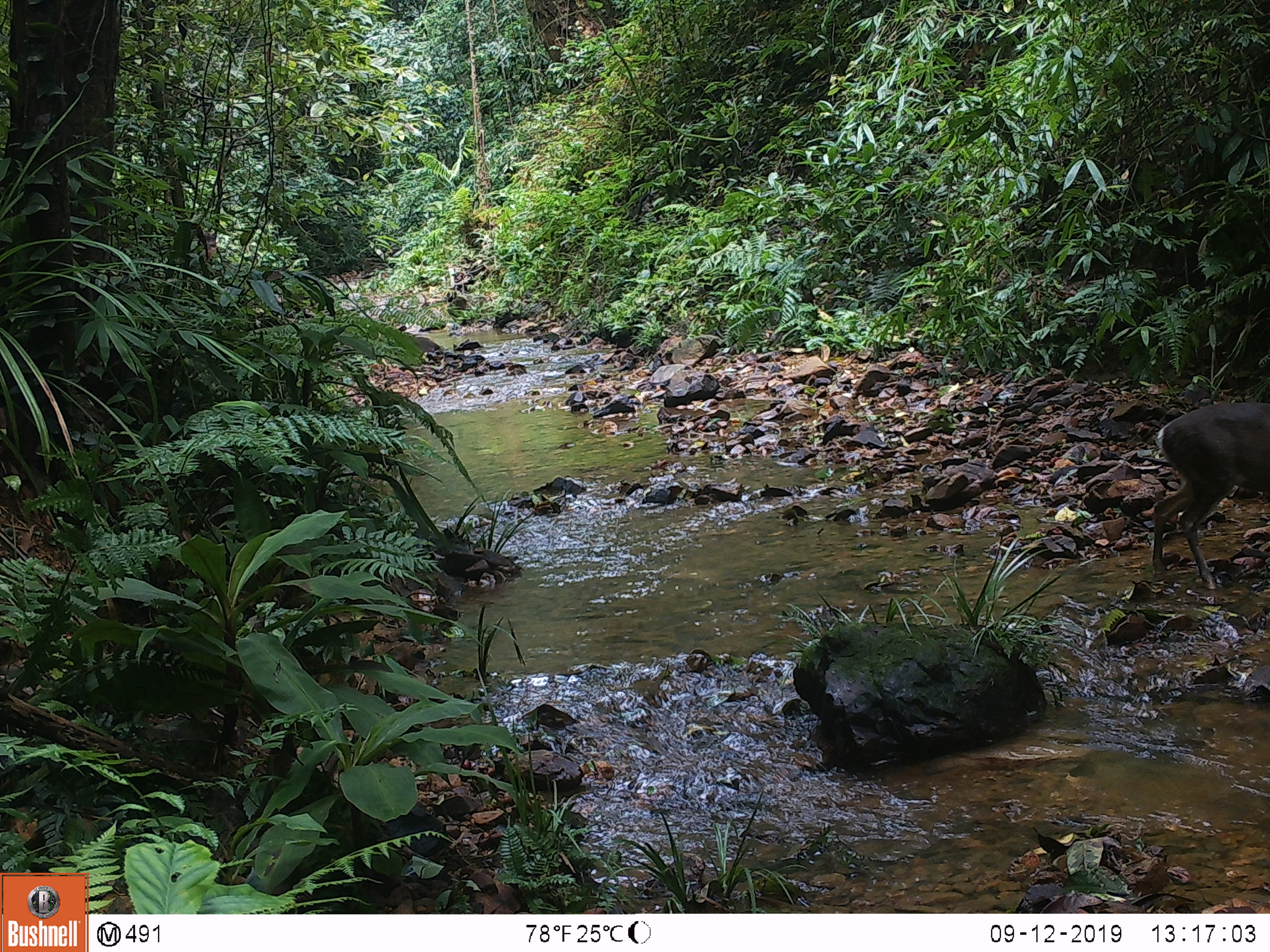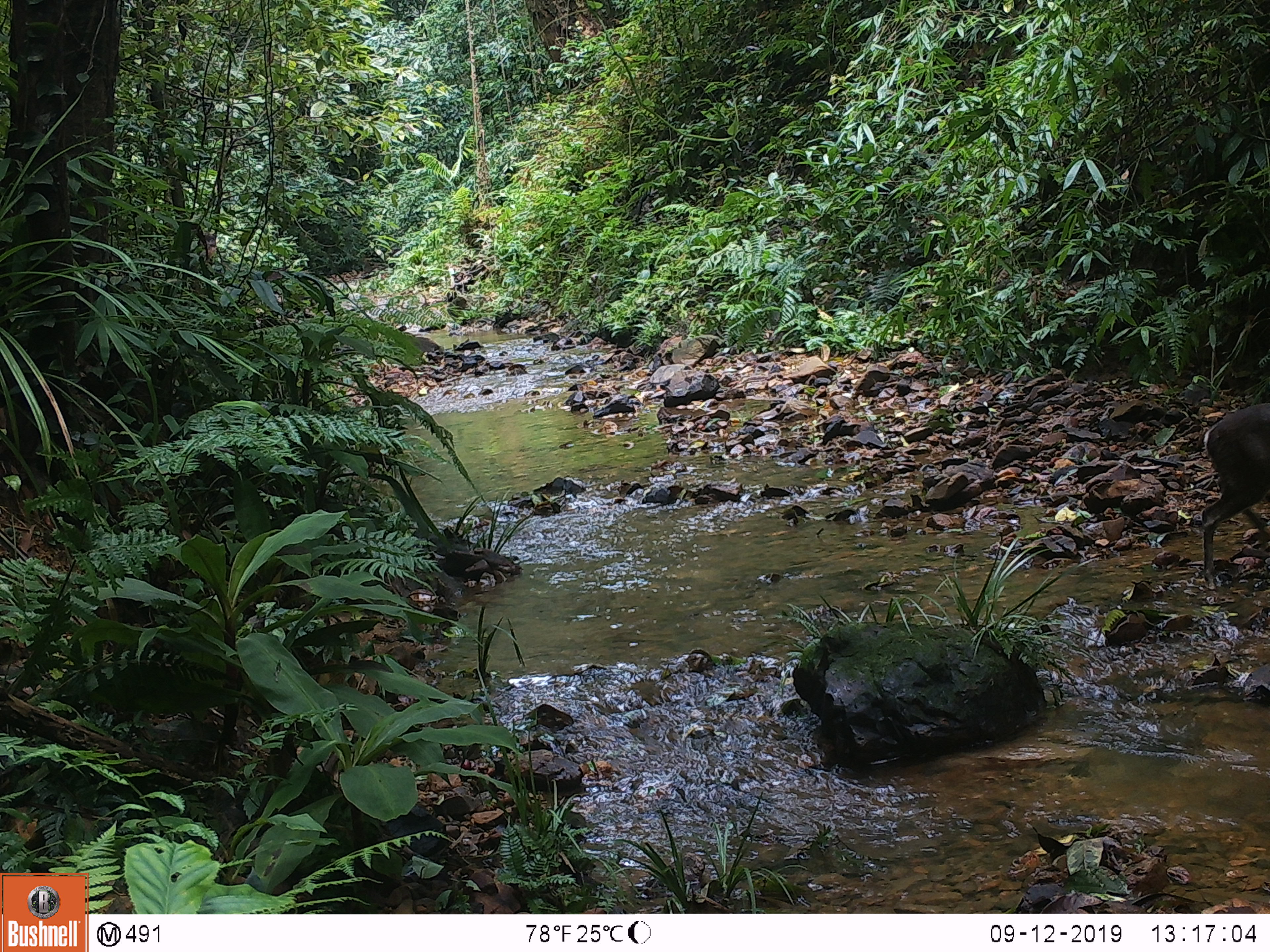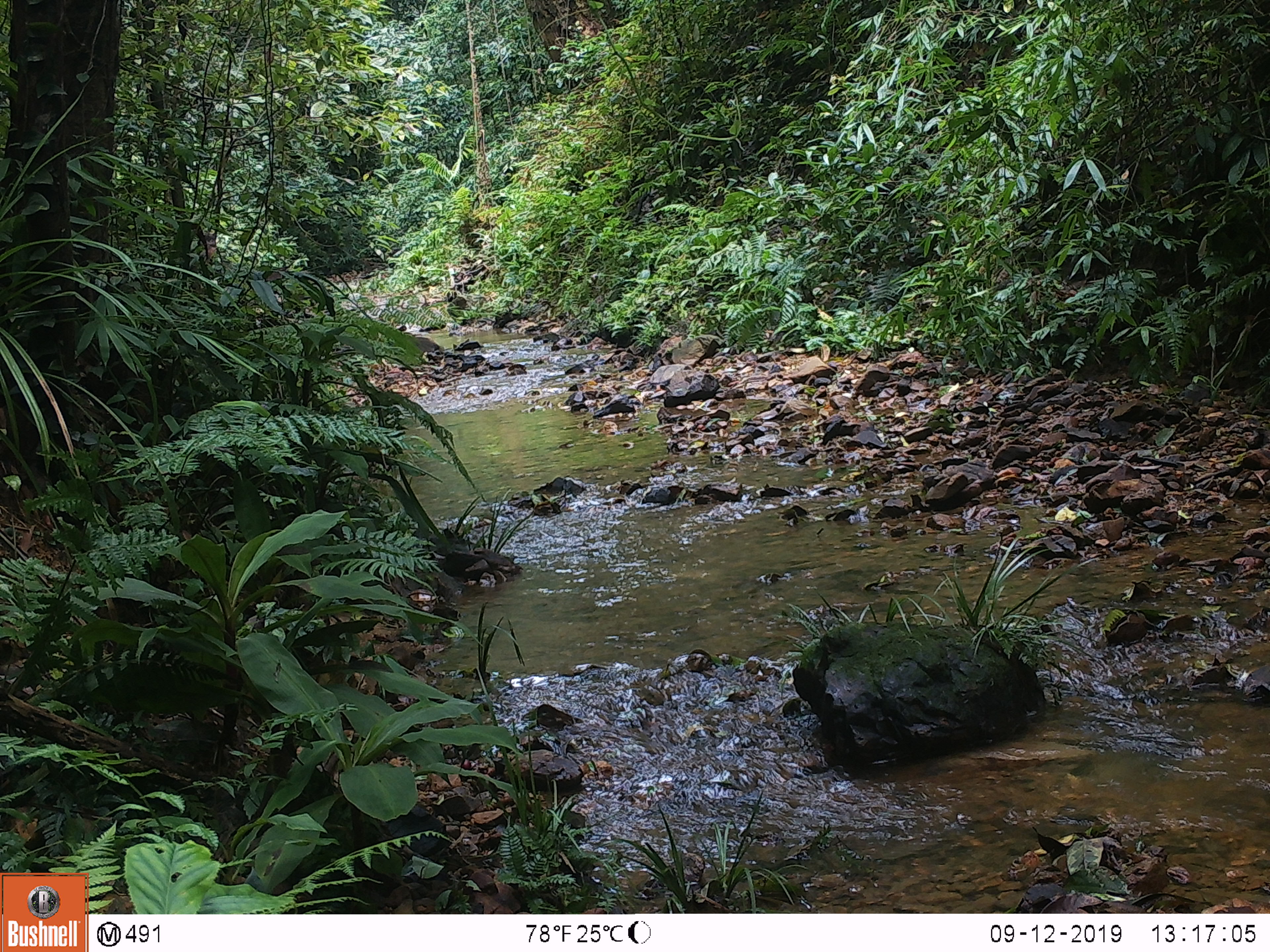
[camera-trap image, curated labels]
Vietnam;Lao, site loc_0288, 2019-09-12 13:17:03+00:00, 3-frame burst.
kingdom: Animalia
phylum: Chordata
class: Mammalia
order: Artiodactyla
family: Cervidae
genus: Muntiacus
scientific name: Muntiacus rooseveltorum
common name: roosevelt's muntjac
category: roosevelts muntjac group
Roosevelts muntjac group (roosevelt's muntjac) (Muntiacus rooseveltorum). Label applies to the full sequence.